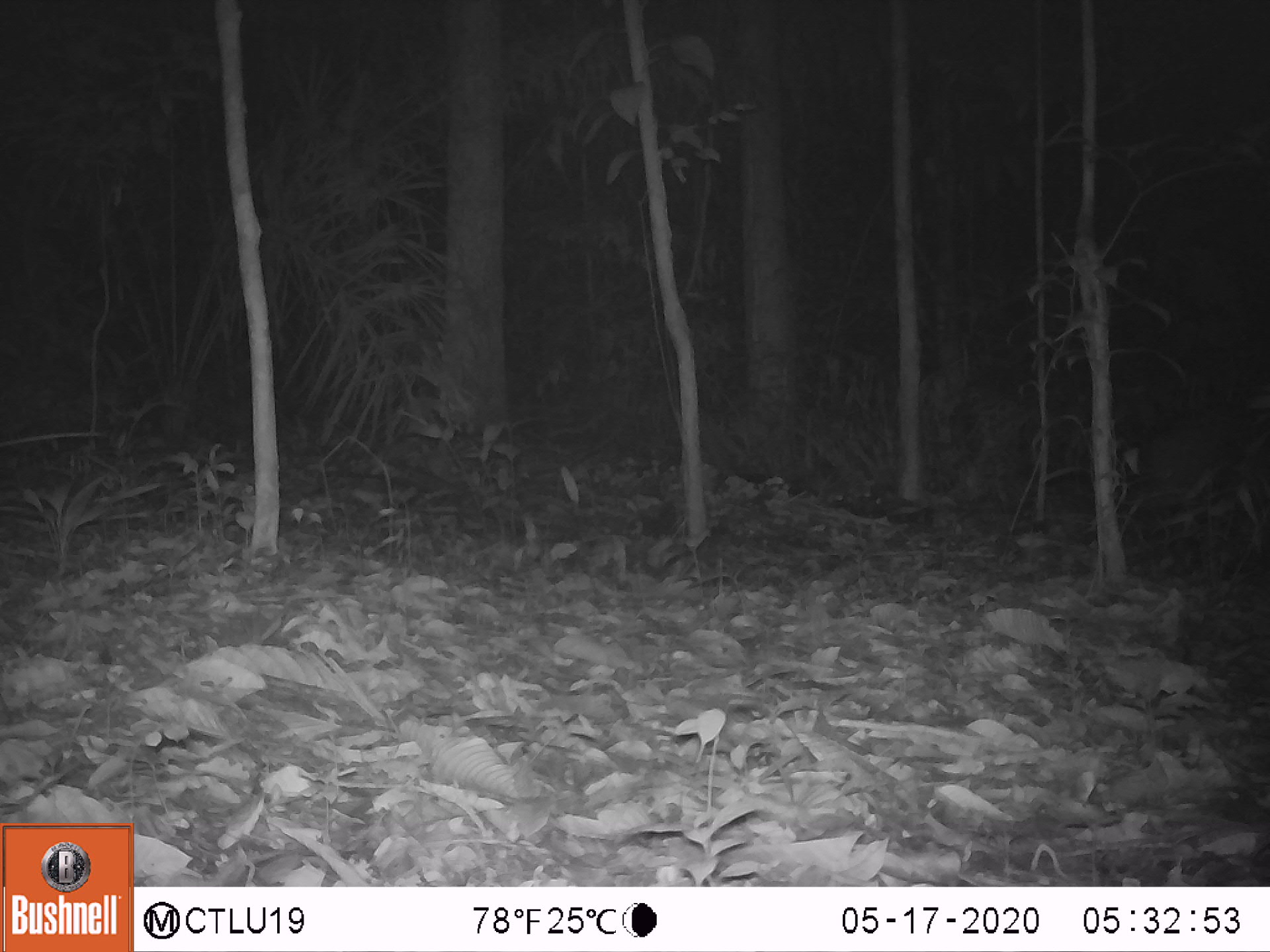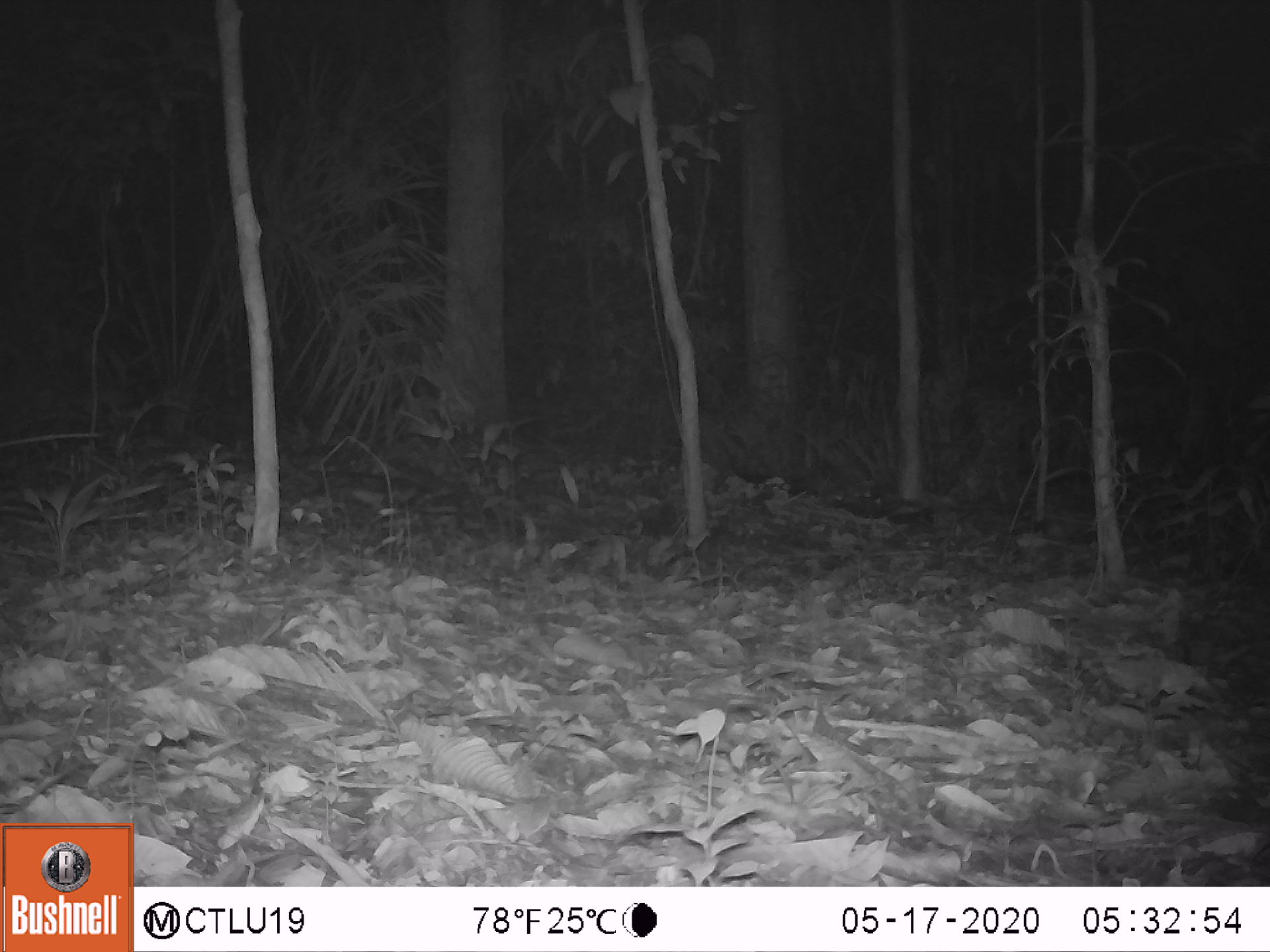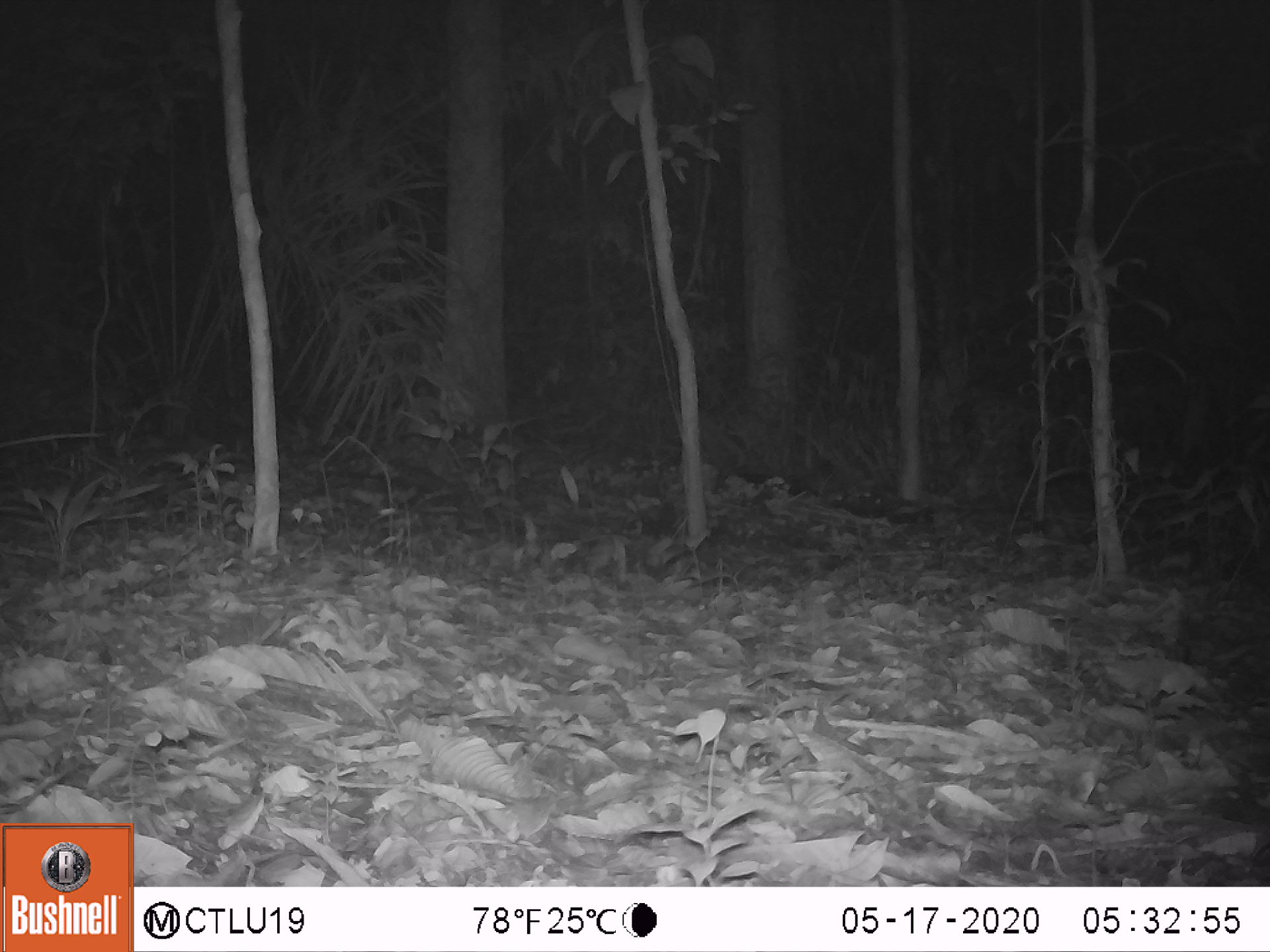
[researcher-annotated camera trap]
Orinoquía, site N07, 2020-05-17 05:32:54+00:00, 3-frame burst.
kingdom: Animalia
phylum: Chordata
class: Mammalia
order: Artiodactyla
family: Tayassuidae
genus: Pecari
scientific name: Pecari tajacu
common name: collared peccary